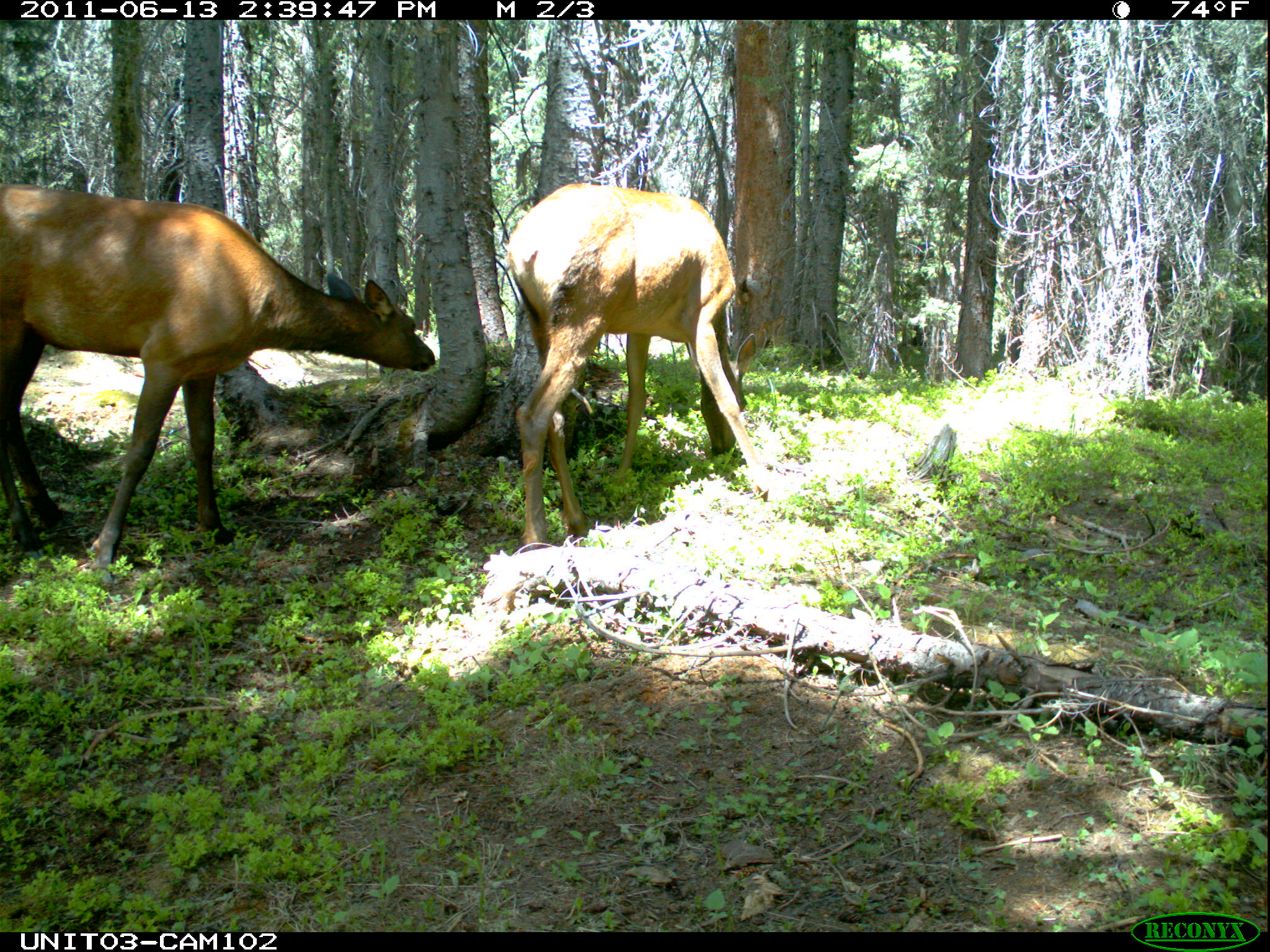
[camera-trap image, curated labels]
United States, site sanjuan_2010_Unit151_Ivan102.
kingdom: Animalia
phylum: Chordata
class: Mammalia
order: Artiodactyla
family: Cervidae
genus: Cervus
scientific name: Cervus elaphus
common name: red deer